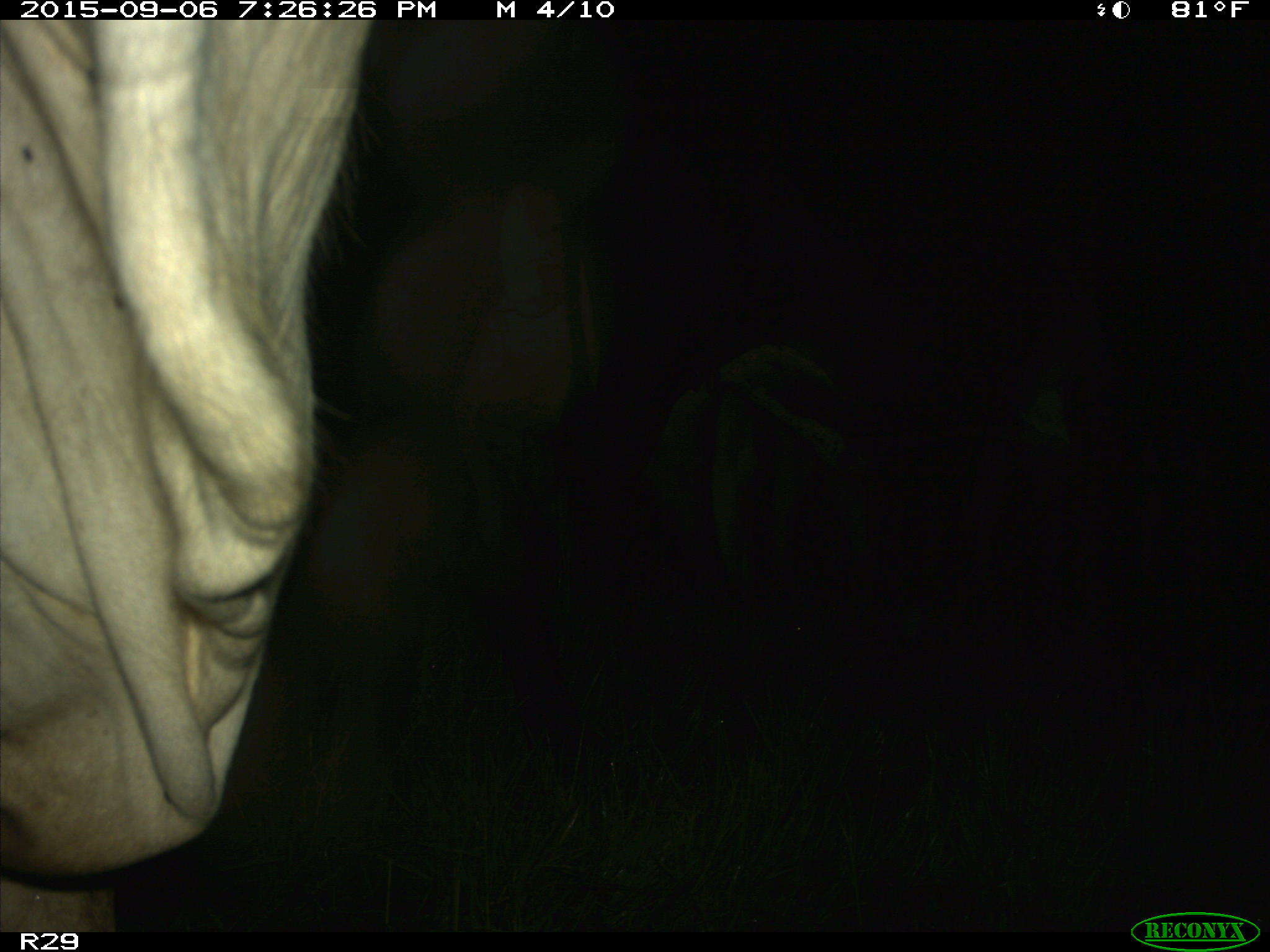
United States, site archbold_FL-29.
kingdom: Animalia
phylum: Chordata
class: Mammalia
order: Artiodactyla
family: Bovidae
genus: Bos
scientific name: Bos taurus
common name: domestic cow